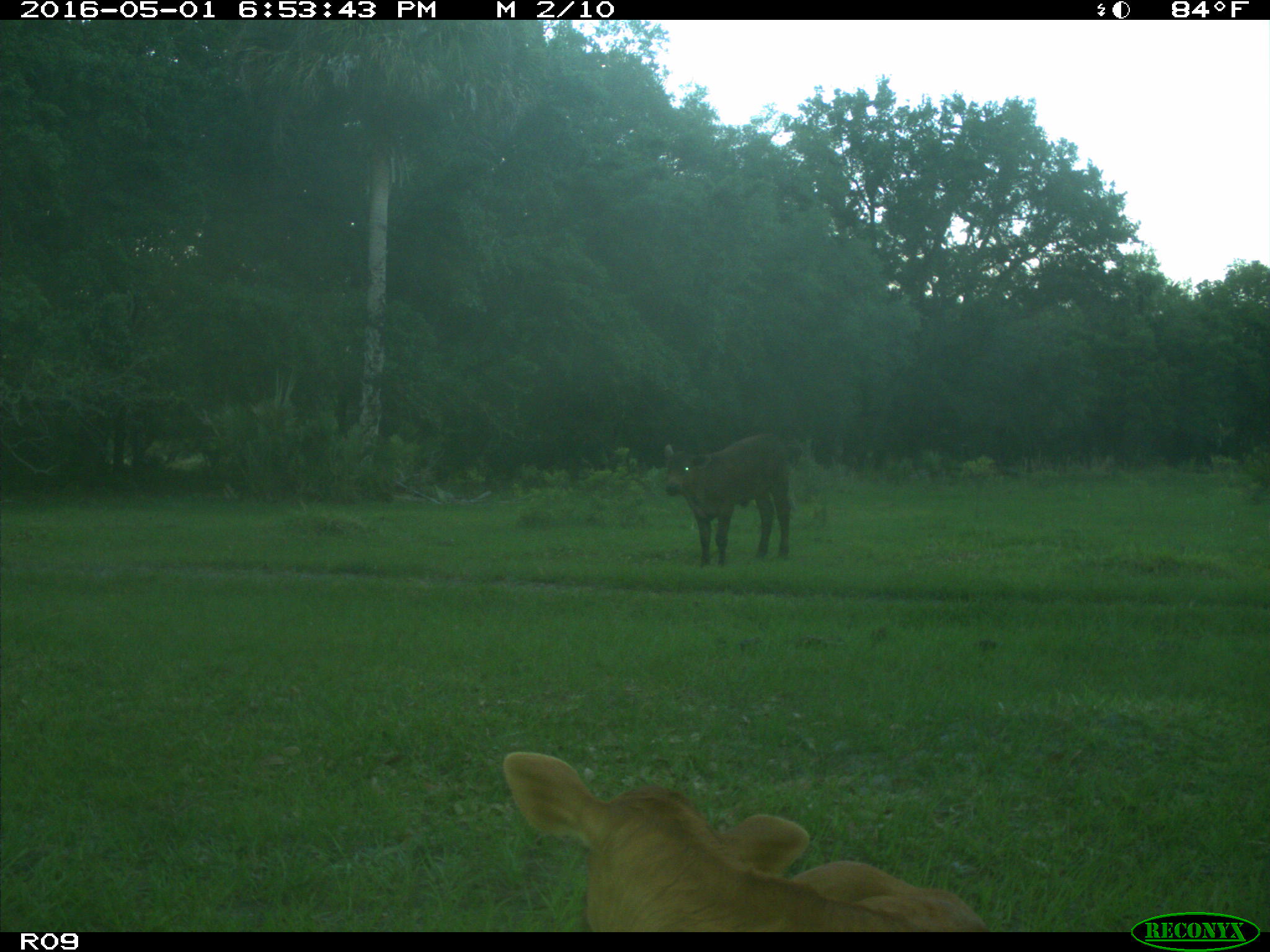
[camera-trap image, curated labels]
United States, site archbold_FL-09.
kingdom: Animalia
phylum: Chordata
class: Mammalia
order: Artiodactyla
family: Bovidae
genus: Bos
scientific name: Bos taurus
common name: domestic cow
Bos taurus (domestic cow).